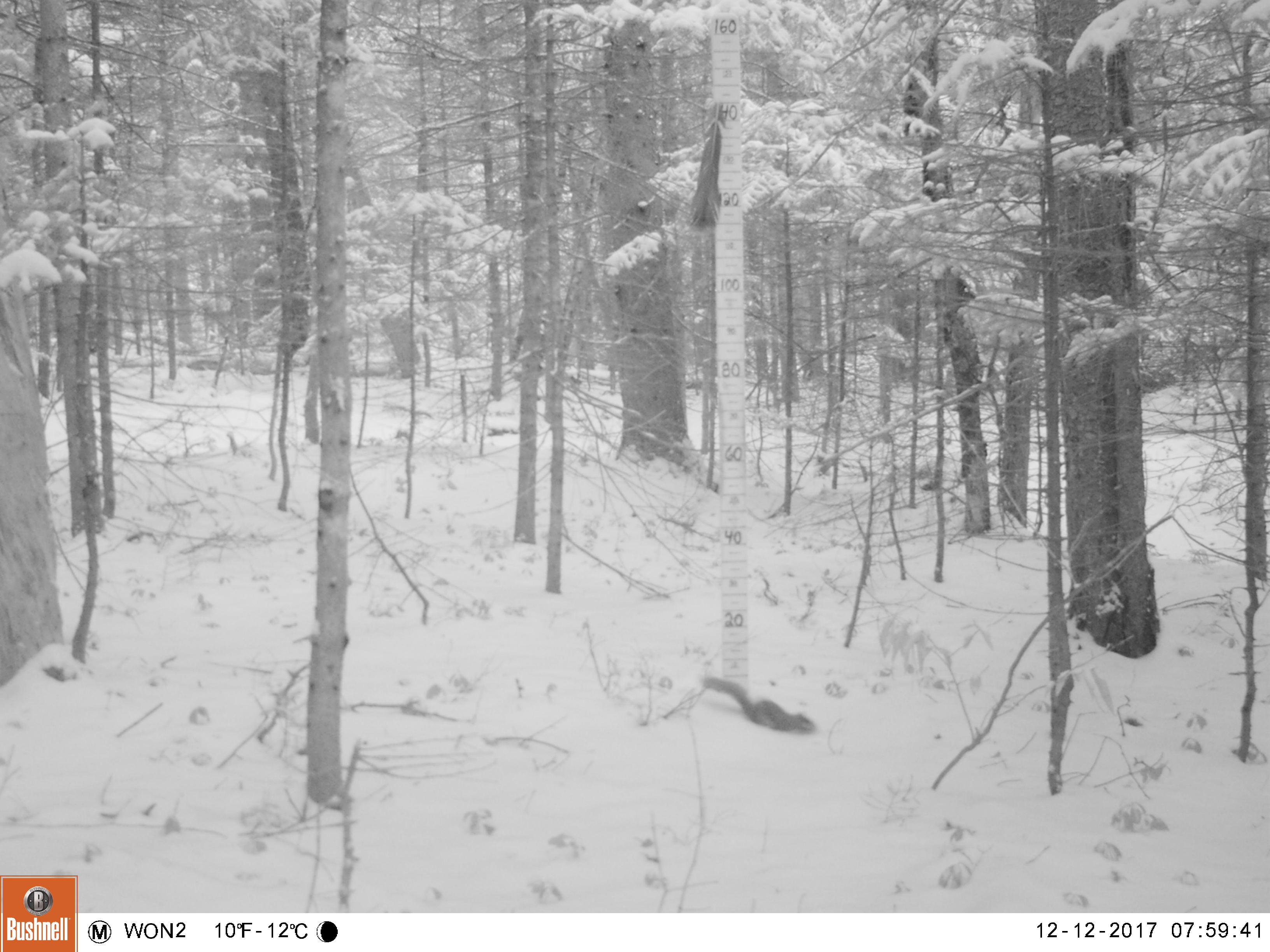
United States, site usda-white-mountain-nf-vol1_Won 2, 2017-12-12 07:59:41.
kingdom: Animalia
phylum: Chordata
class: Mammalia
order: Rodentia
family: Sciuridae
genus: Tamiasciurus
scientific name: Tamiasciurus hudsonicus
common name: red squirrel